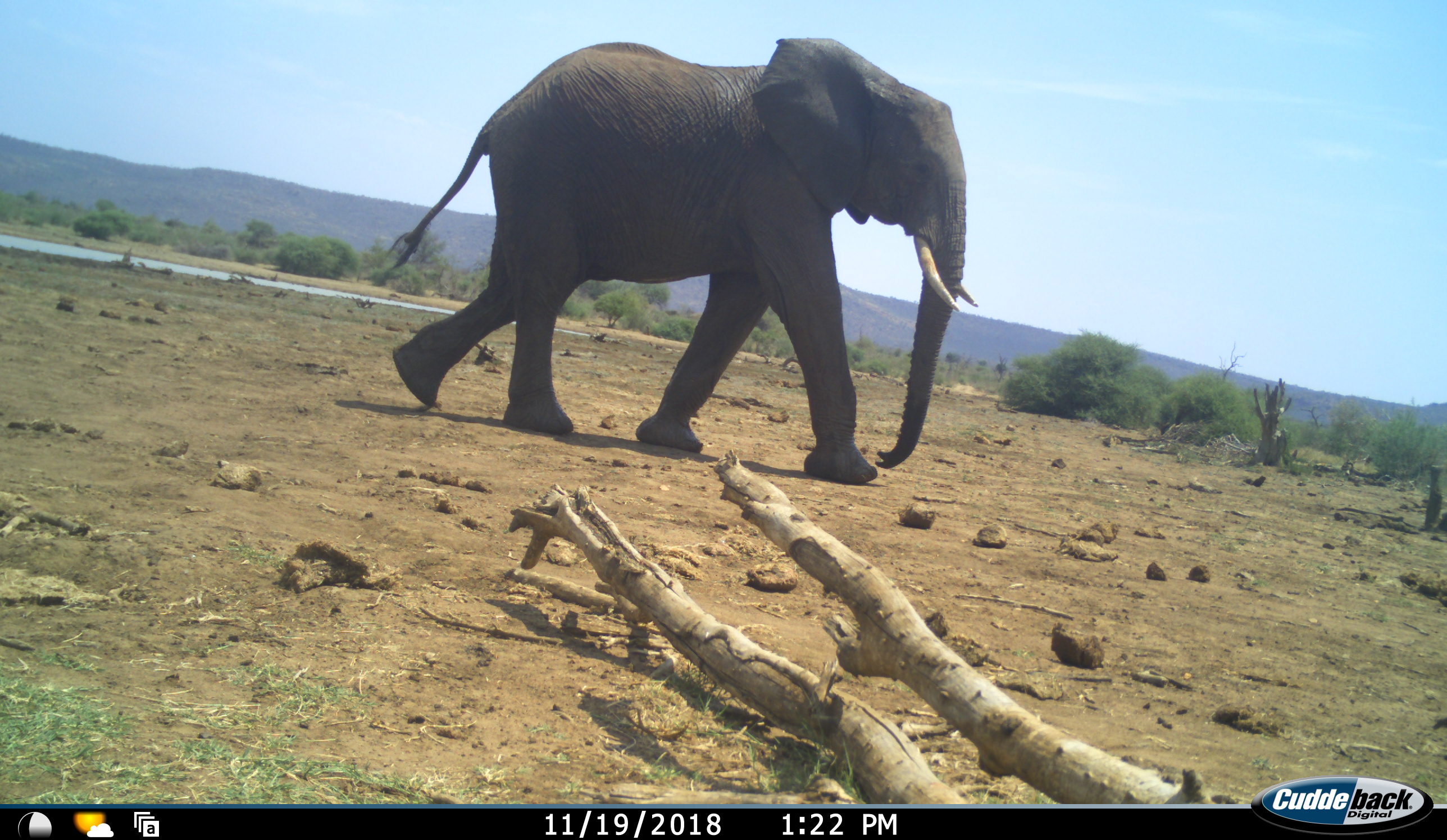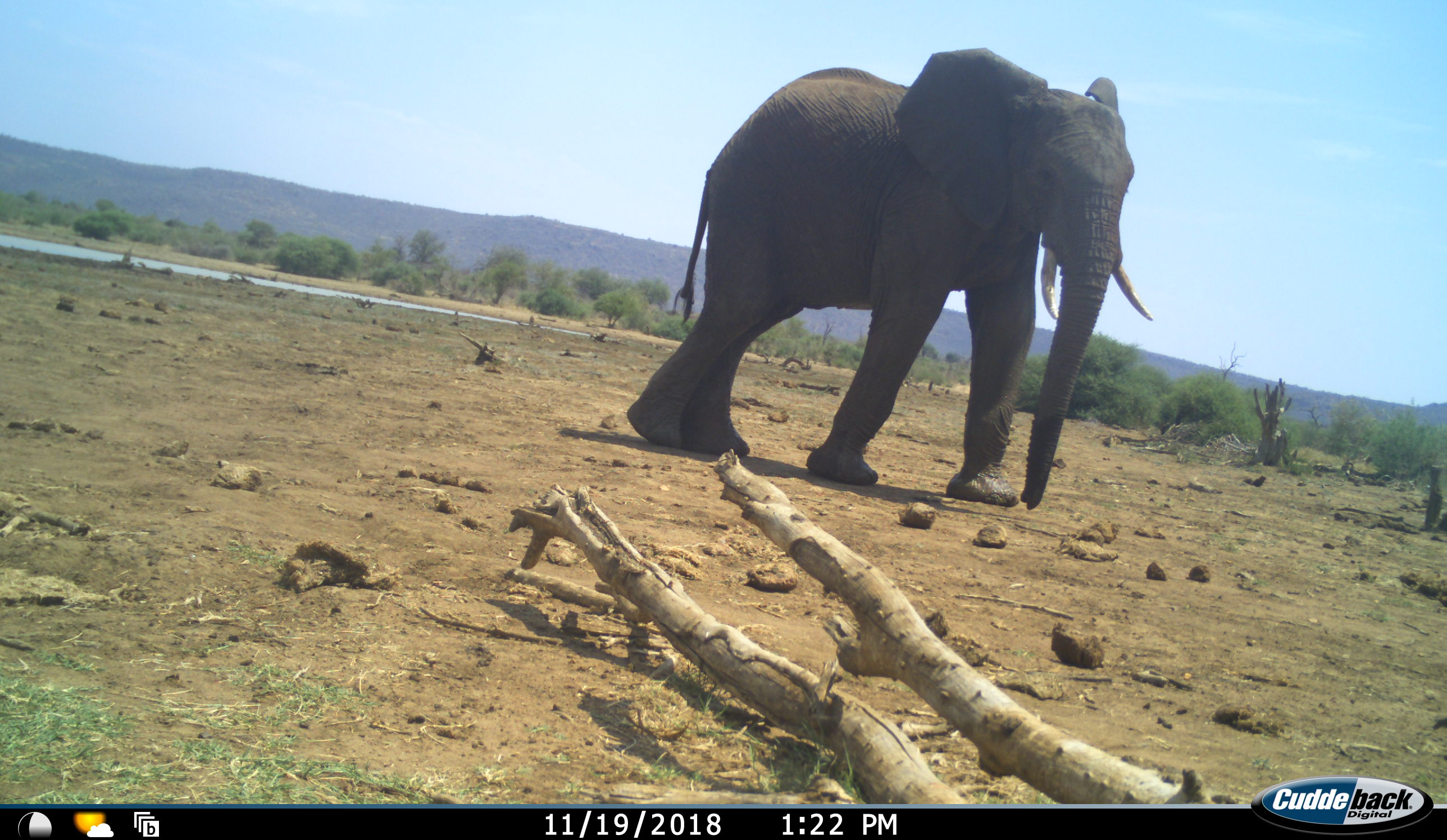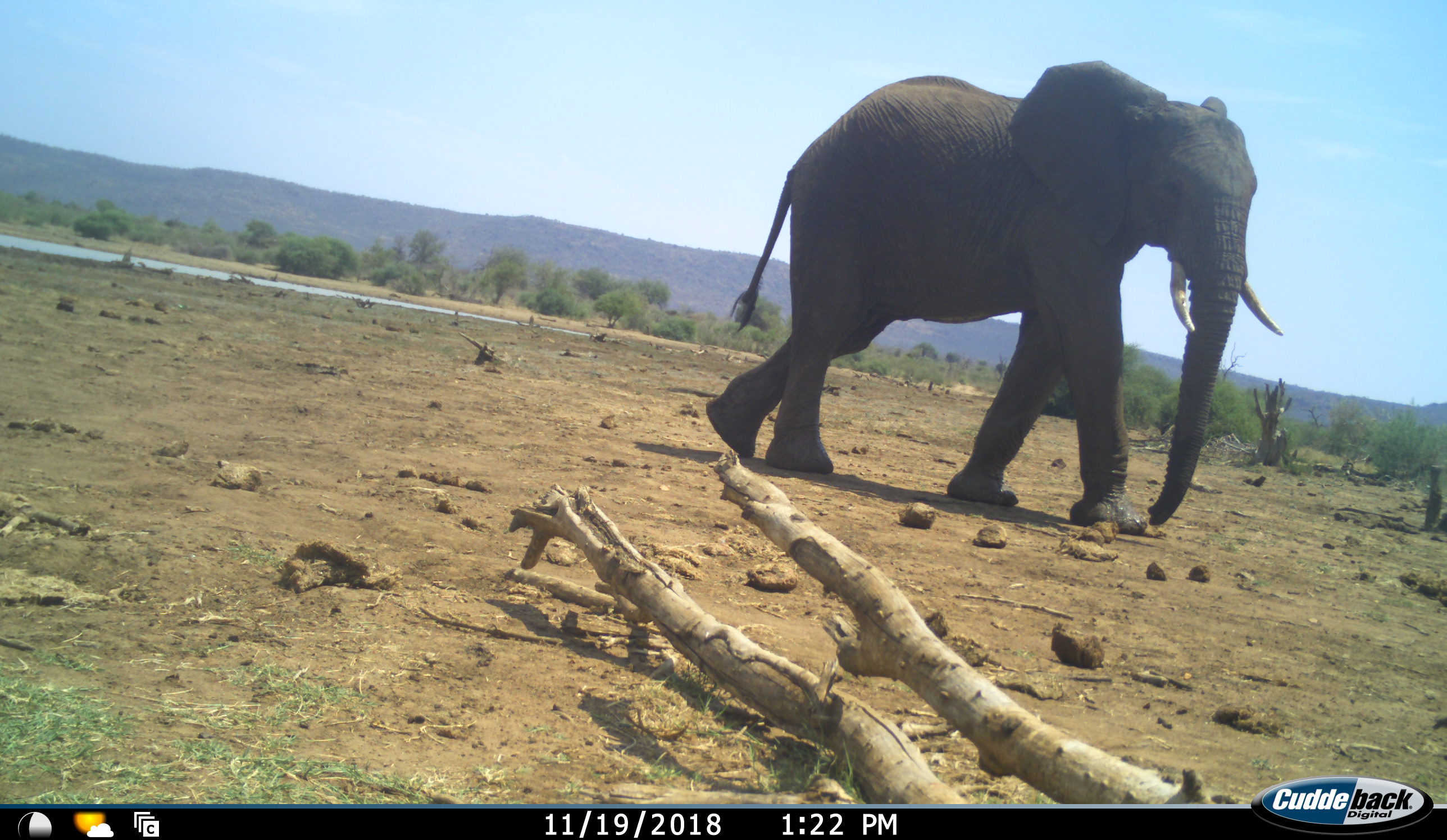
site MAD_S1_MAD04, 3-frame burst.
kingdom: Animalia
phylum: Chordata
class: Mammalia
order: Proboscidea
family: Elephantidae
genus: Loxodonta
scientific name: Loxodonta africana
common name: african bush elephant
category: elephant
Elephant (african bush elephant) (Loxodonta africana), count 1. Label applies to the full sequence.